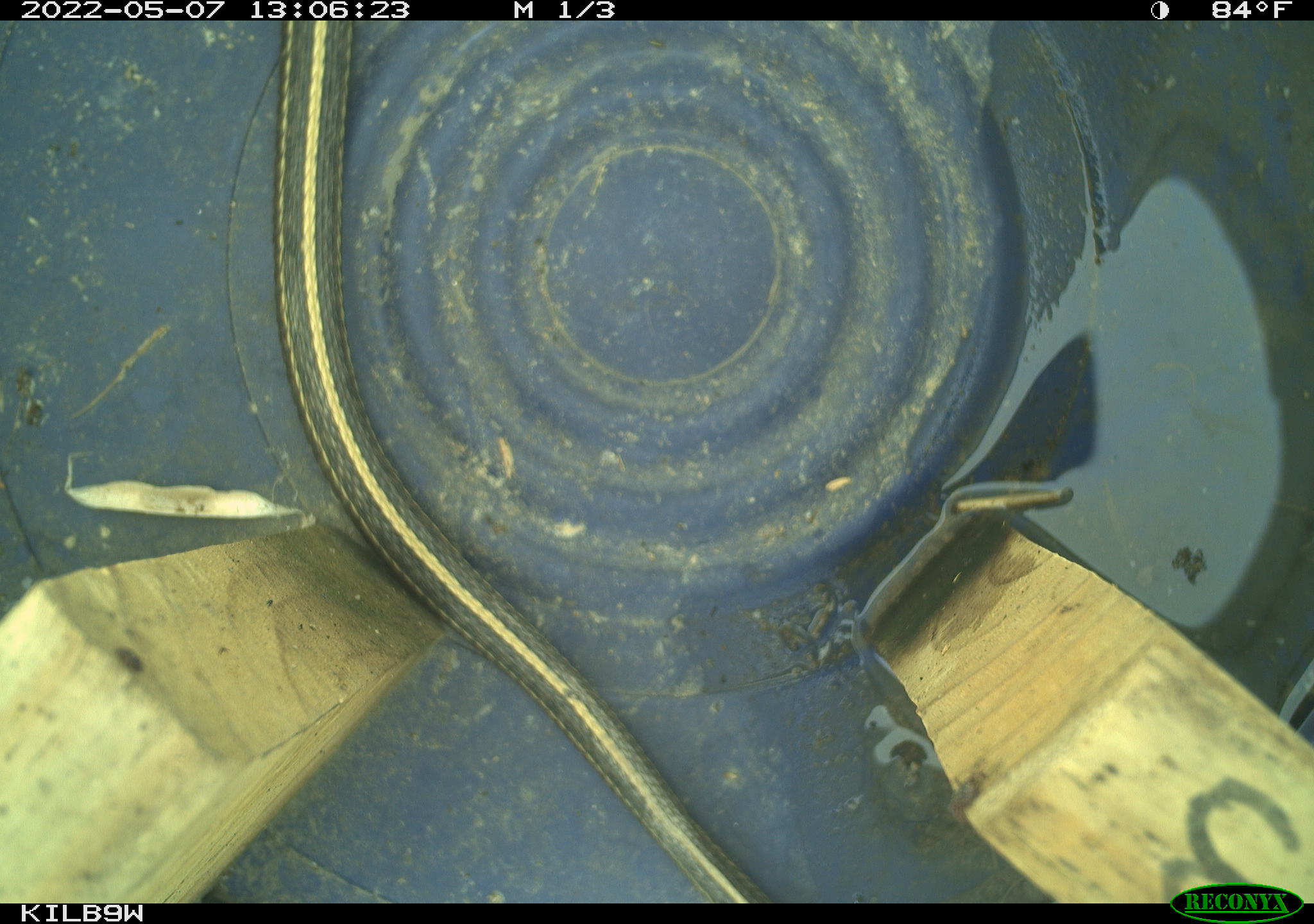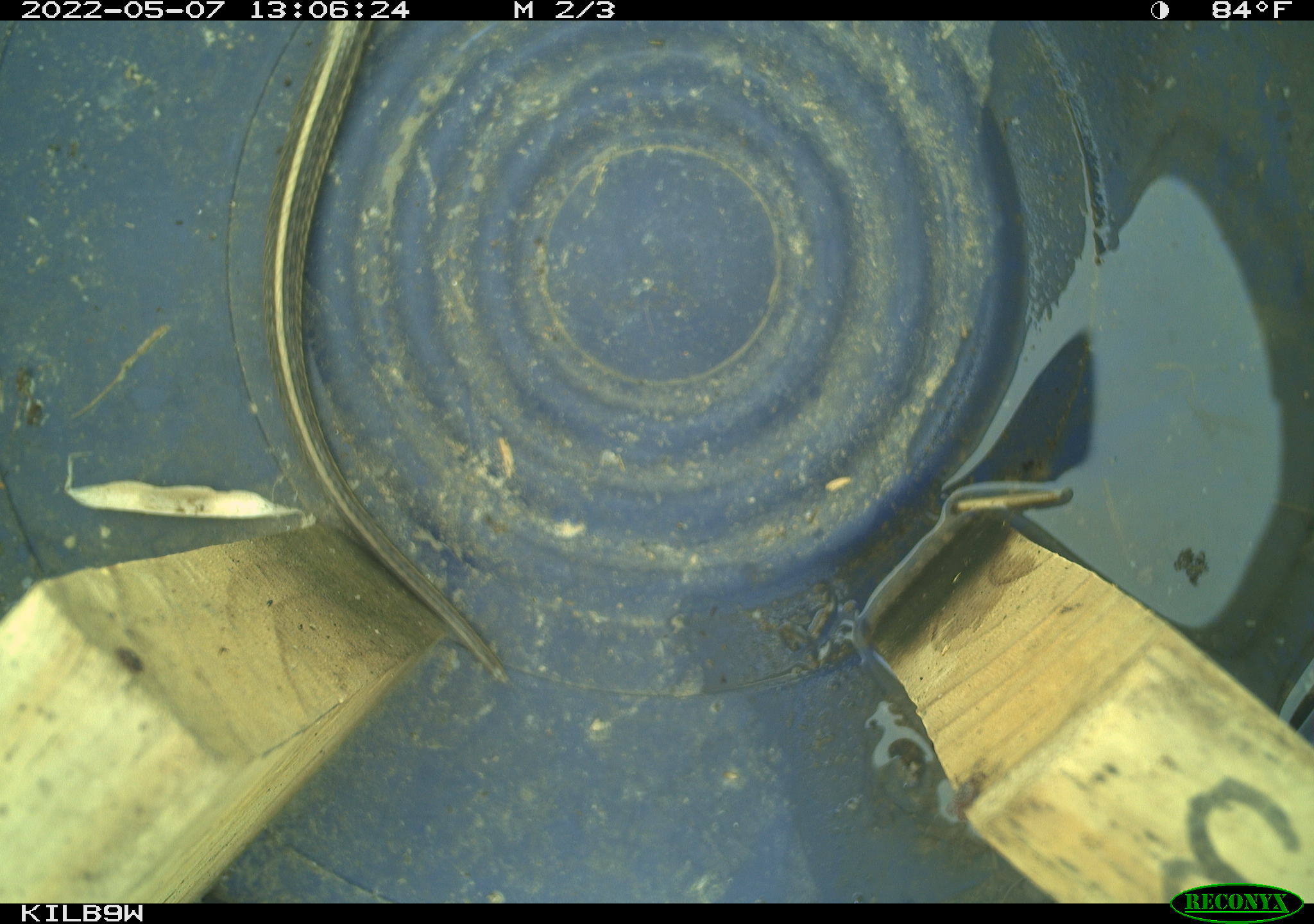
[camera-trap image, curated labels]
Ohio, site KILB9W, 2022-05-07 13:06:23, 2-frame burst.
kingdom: Animalia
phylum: Chordata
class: Reptilia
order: Squamata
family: Colubridae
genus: Thamnophis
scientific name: Thamnophis sirtalis sirtalis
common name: eastern gartersnake